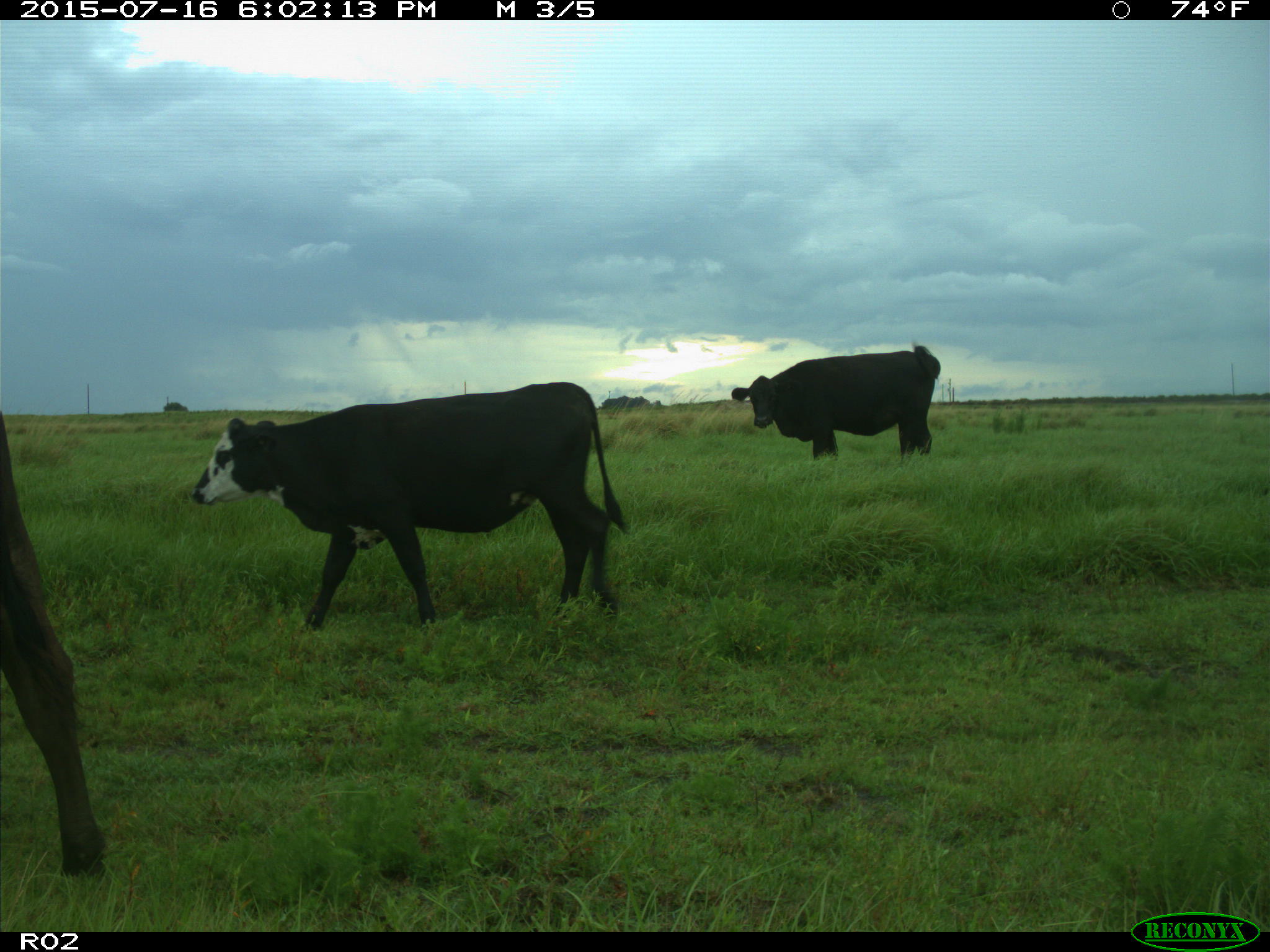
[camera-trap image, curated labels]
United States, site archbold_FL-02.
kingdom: Animalia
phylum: Chordata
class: Mammalia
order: Artiodactyla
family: Bovidae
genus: Bos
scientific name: Bos taurus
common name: domestic cow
Bos taurus (domestic cow).